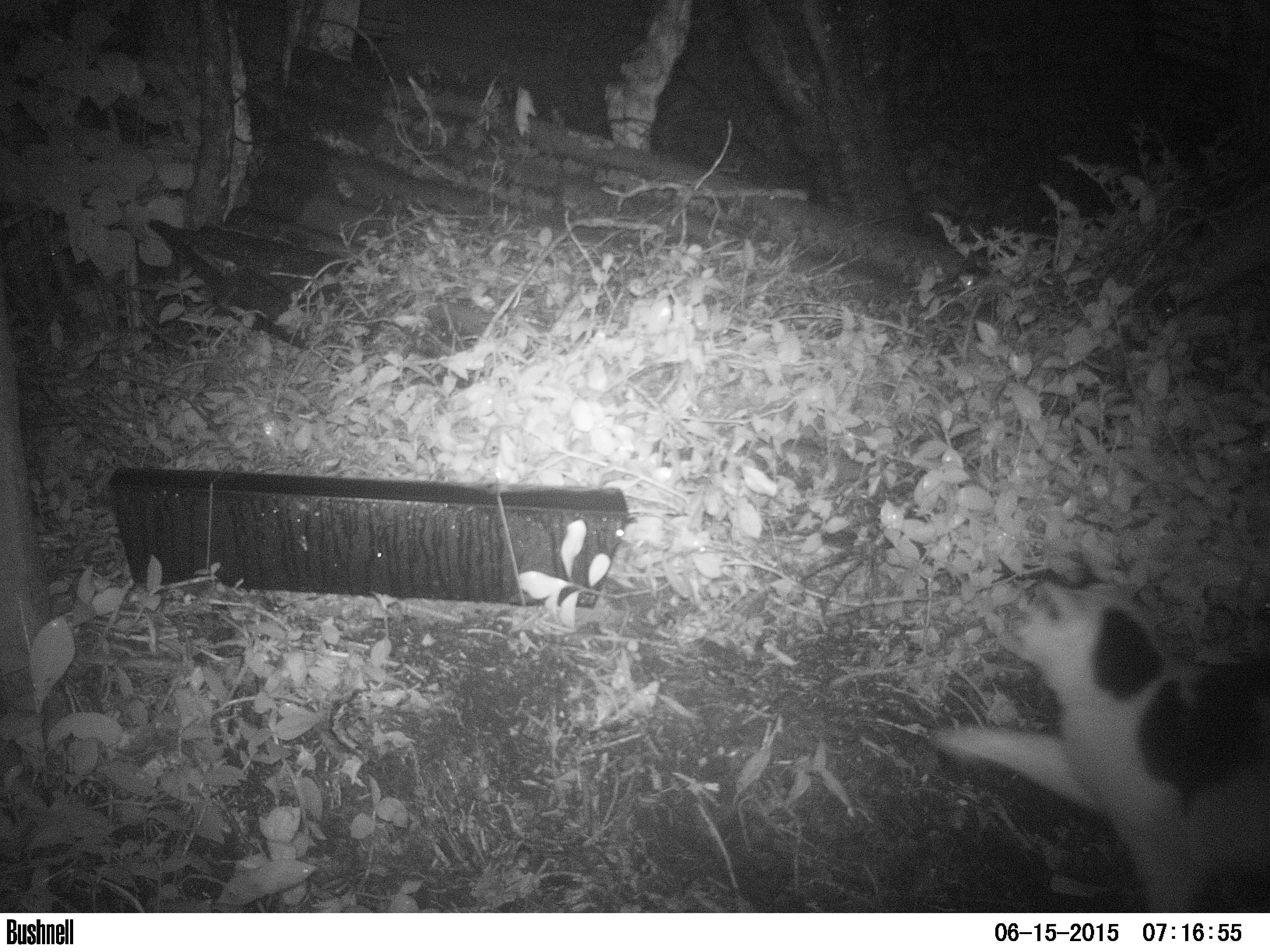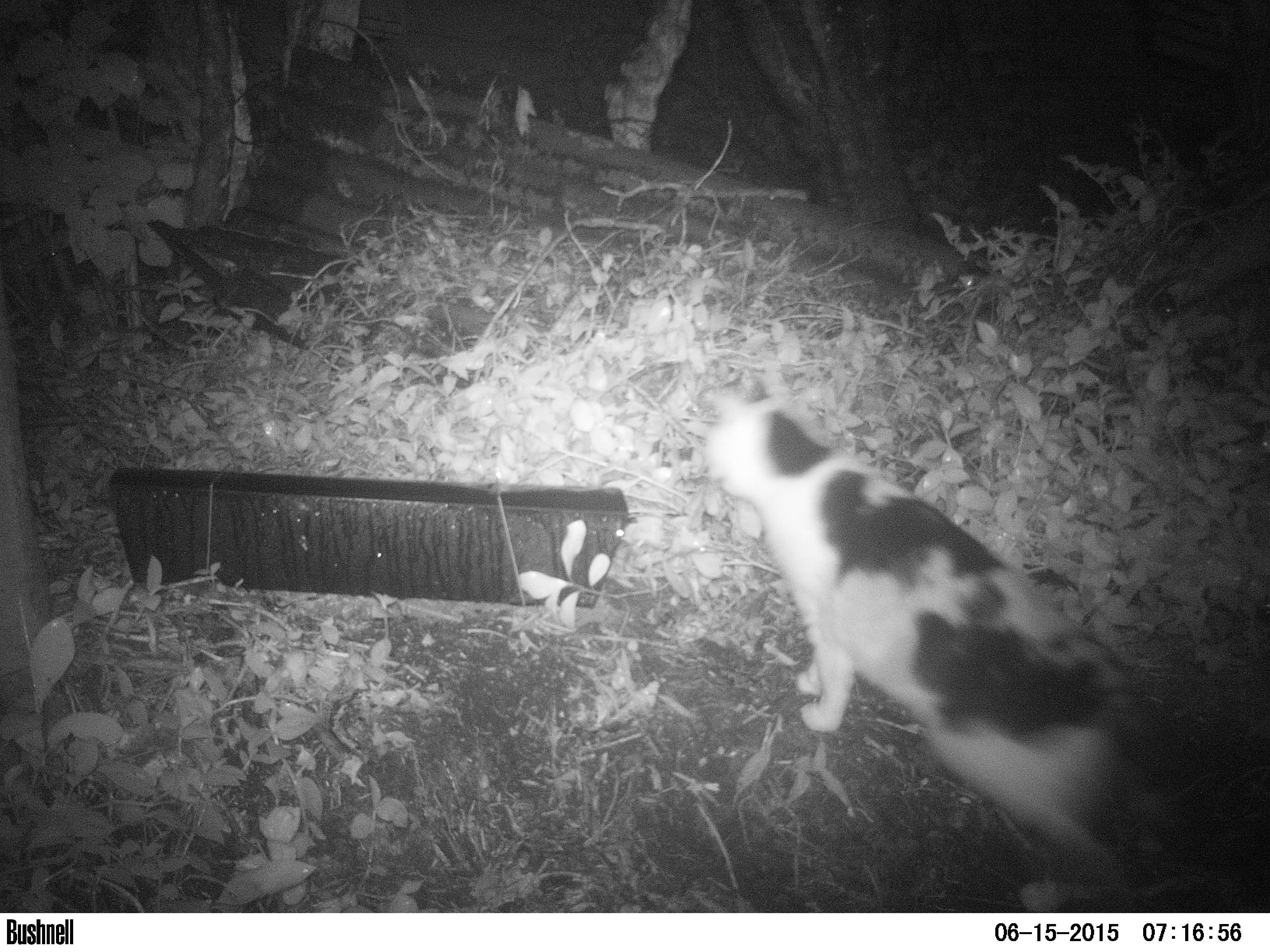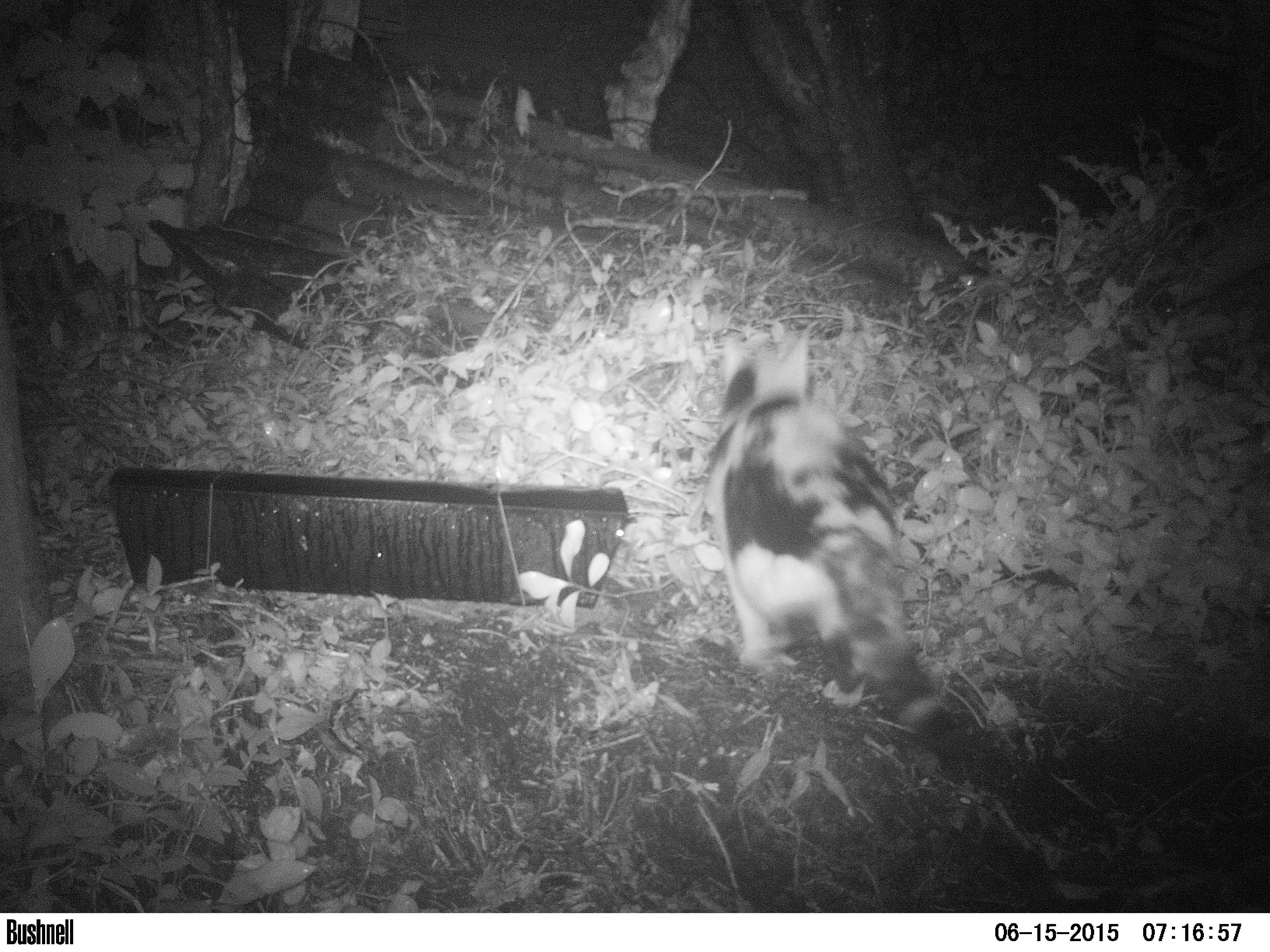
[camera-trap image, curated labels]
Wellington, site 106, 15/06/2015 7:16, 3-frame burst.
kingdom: Animalia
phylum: Chordata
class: Mammalia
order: Carnivora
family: Felidae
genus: Felis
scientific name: Felis catus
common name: cat